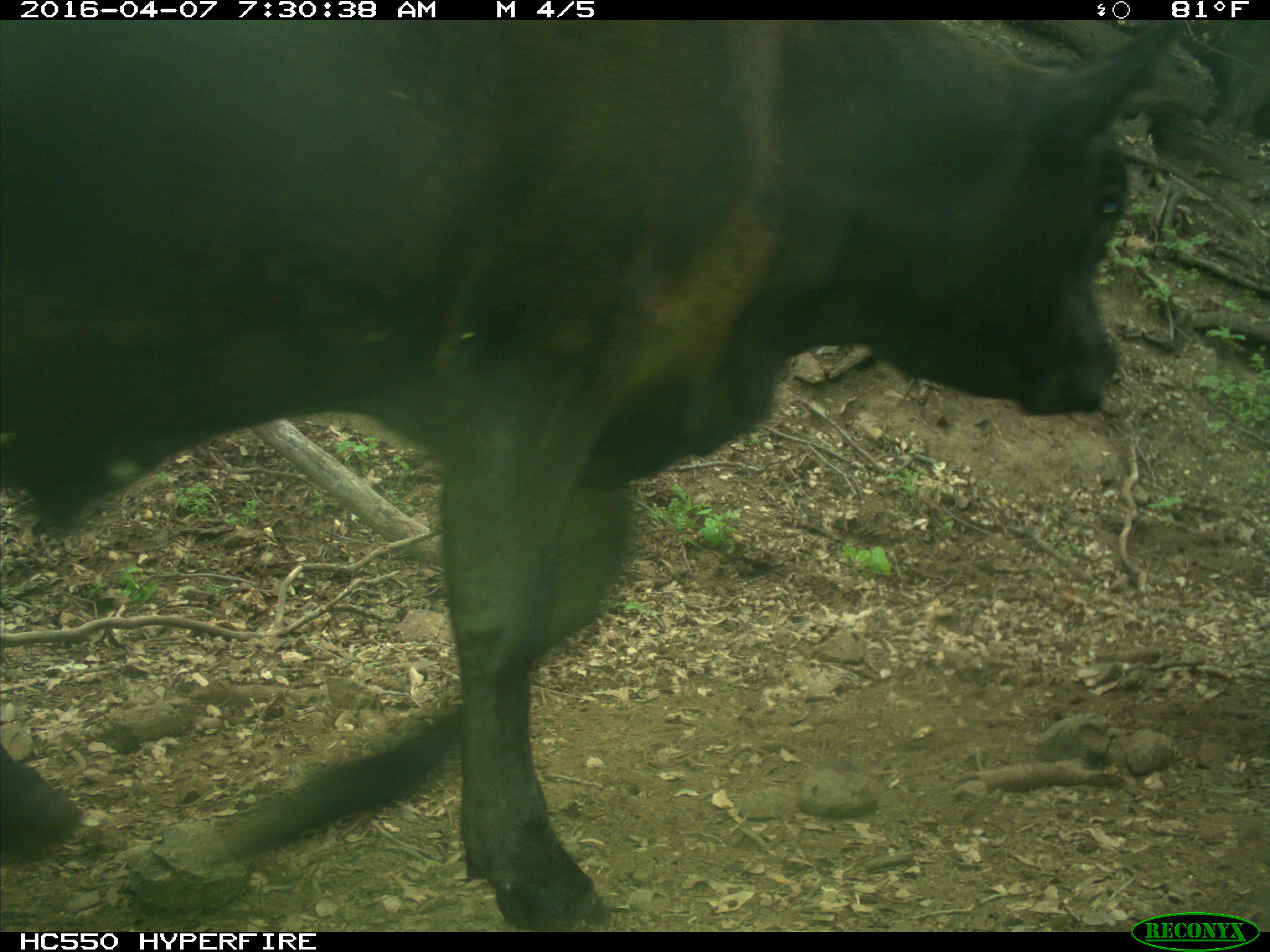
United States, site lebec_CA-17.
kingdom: Animalia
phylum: Chordata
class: Mammalia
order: Artiodactyla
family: Bovidae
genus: Bos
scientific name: Bos taurus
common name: domestic cow